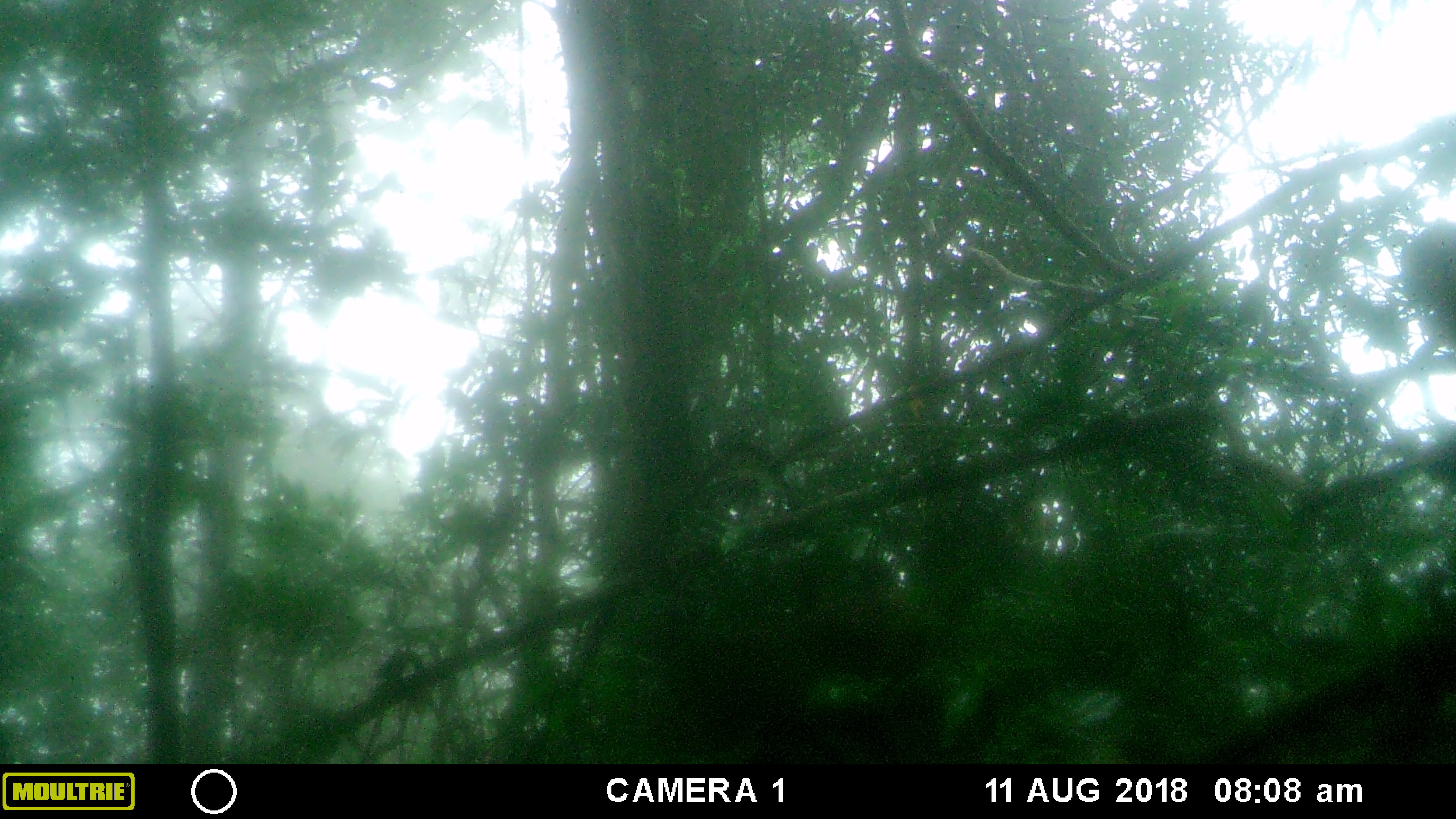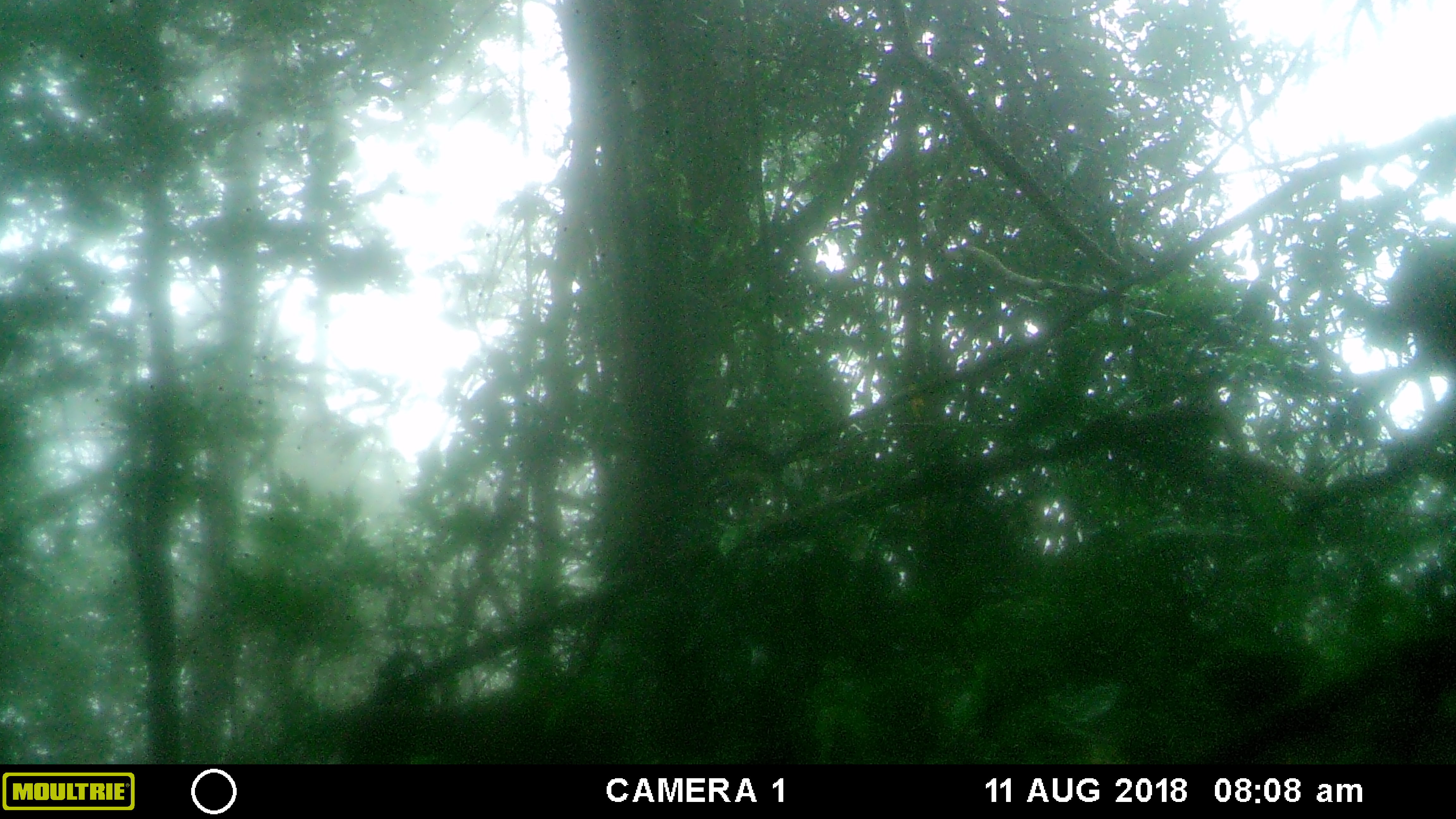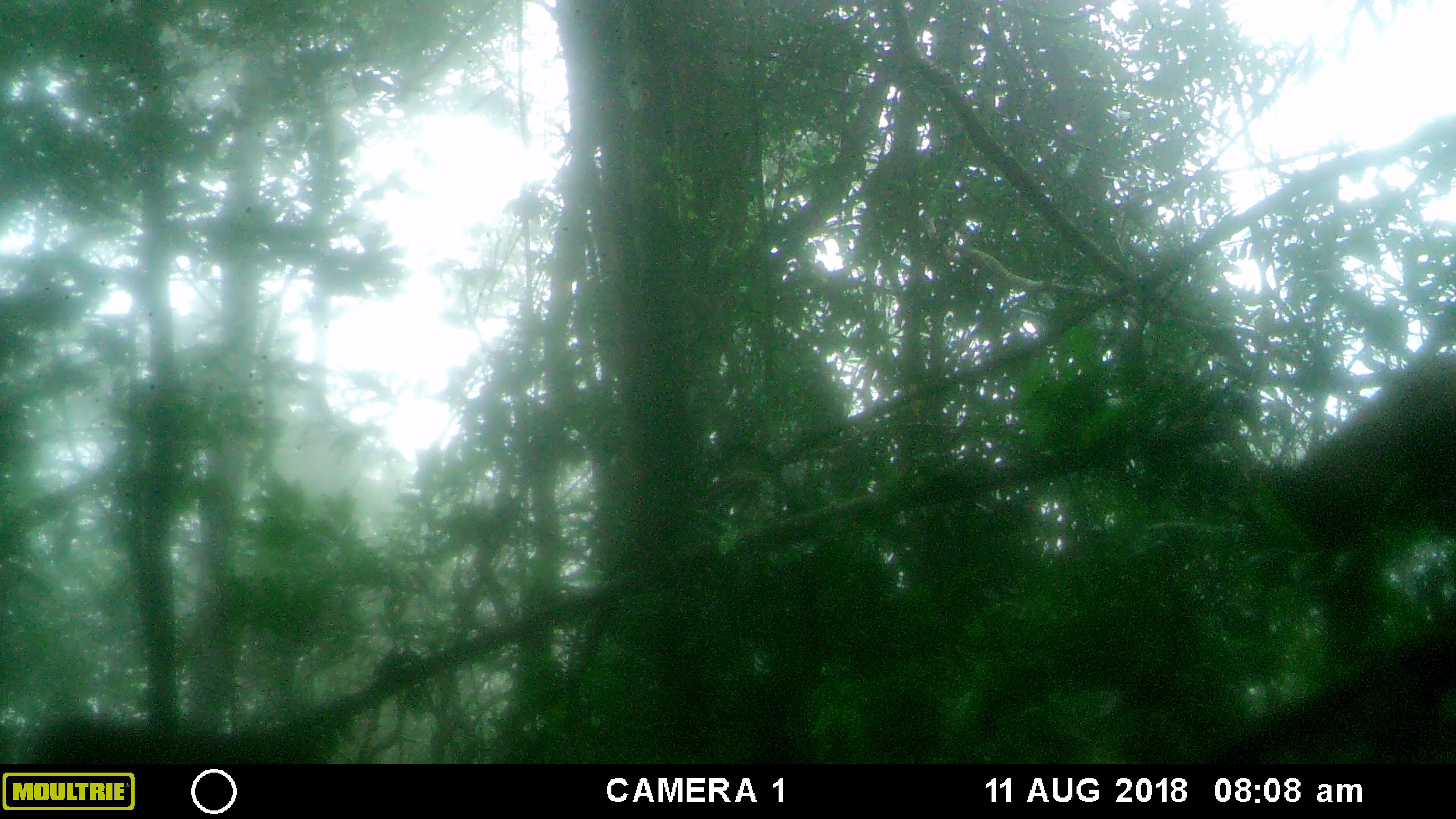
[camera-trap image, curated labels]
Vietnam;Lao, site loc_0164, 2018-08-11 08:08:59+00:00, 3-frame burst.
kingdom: Animalia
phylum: Chordata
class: Mammalia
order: Primates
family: Cercopithecidae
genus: Macaca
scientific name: Macaca arctoides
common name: stump-tailed macaque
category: stump tailed macaque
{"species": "stump tailed macaque (stump-tailed macaque) (Macaca arctoides)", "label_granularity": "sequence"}